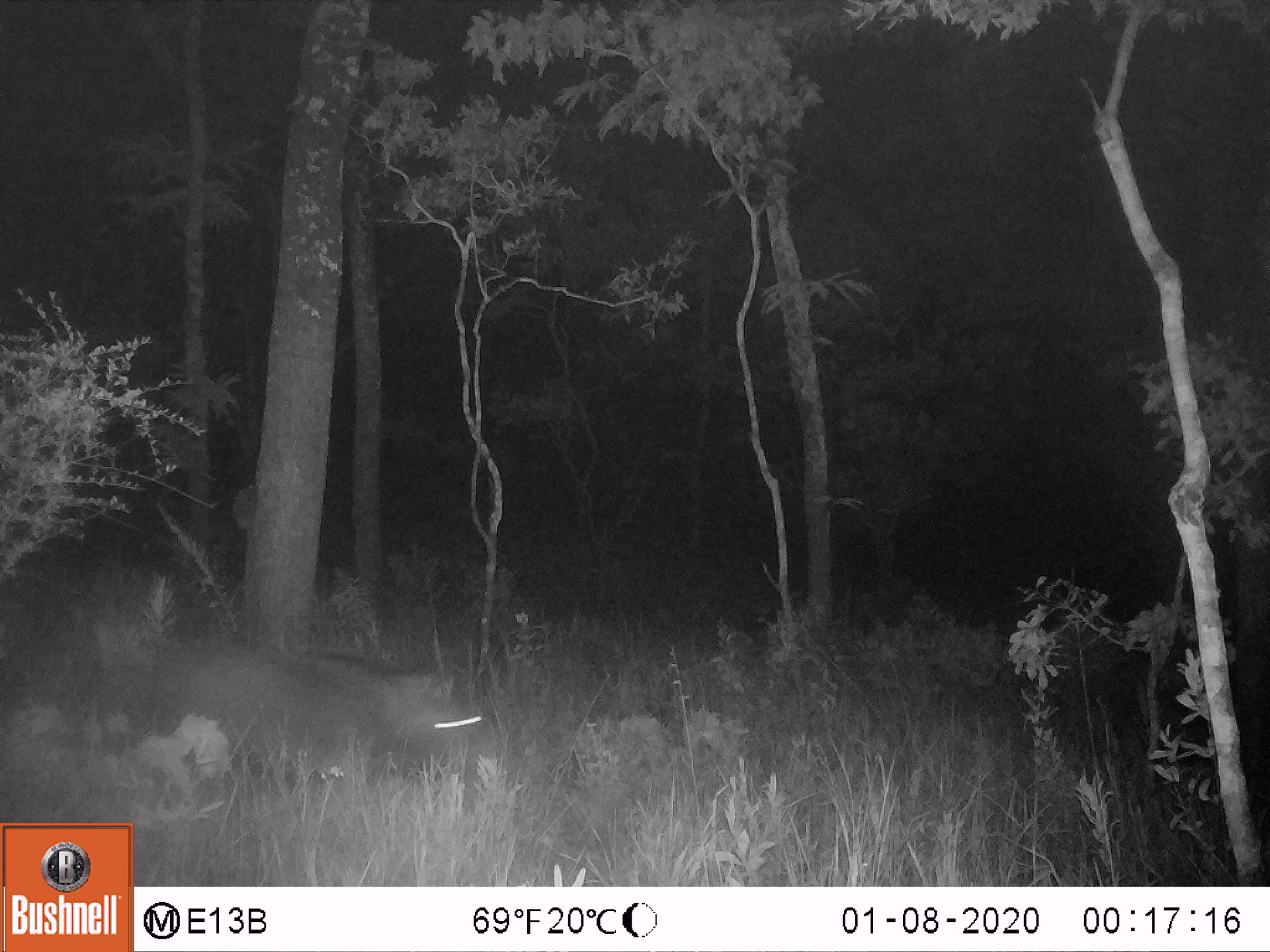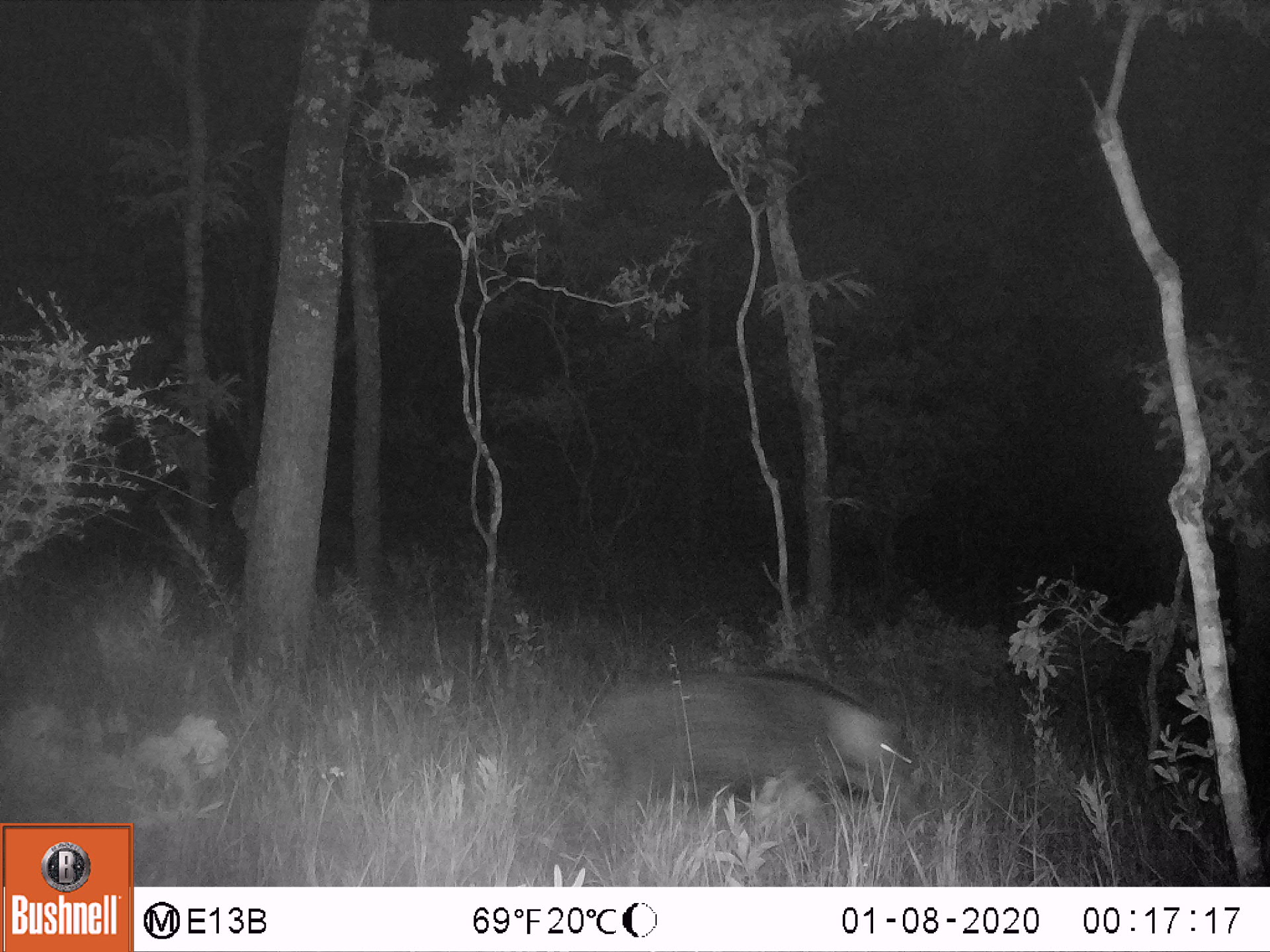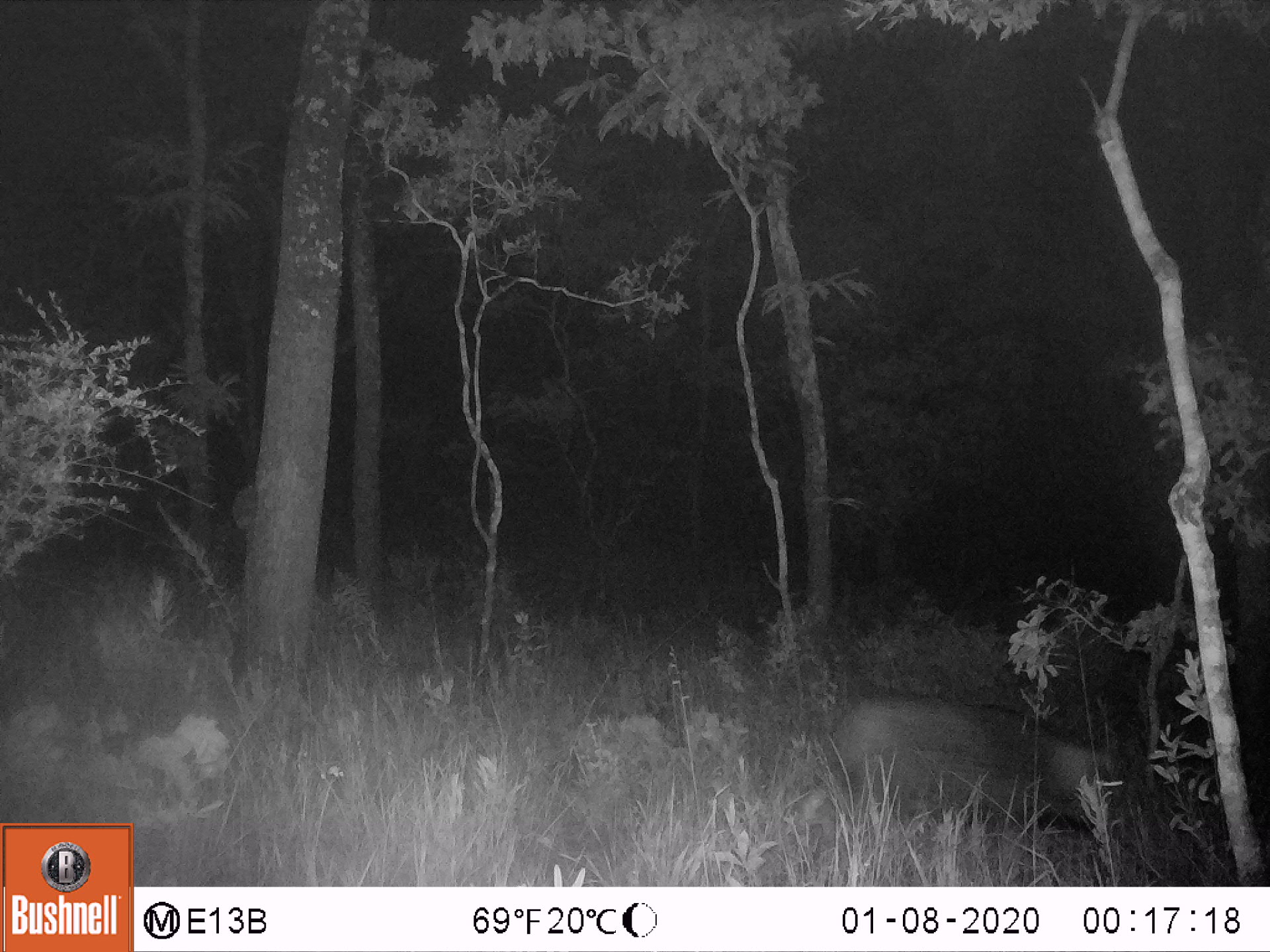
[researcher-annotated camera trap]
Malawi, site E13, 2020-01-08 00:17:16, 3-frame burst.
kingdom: Animalia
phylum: Chordata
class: Mammalia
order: Artiodactyla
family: Suidae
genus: Potamochoerus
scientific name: Potamochoerus larvatus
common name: bushpig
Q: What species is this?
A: Bushpig (Potamochoerus larvatus).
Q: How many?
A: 1.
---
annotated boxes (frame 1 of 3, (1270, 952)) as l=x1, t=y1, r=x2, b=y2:
bushpig: l=169, t=632, r=496, b=790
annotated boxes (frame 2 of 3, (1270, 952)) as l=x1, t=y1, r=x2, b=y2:
bushpig: l=579, t=655, r=921, b=844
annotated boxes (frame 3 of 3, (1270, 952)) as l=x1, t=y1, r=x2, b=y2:
bushpig: l=818, t=681, r=1130, b=854